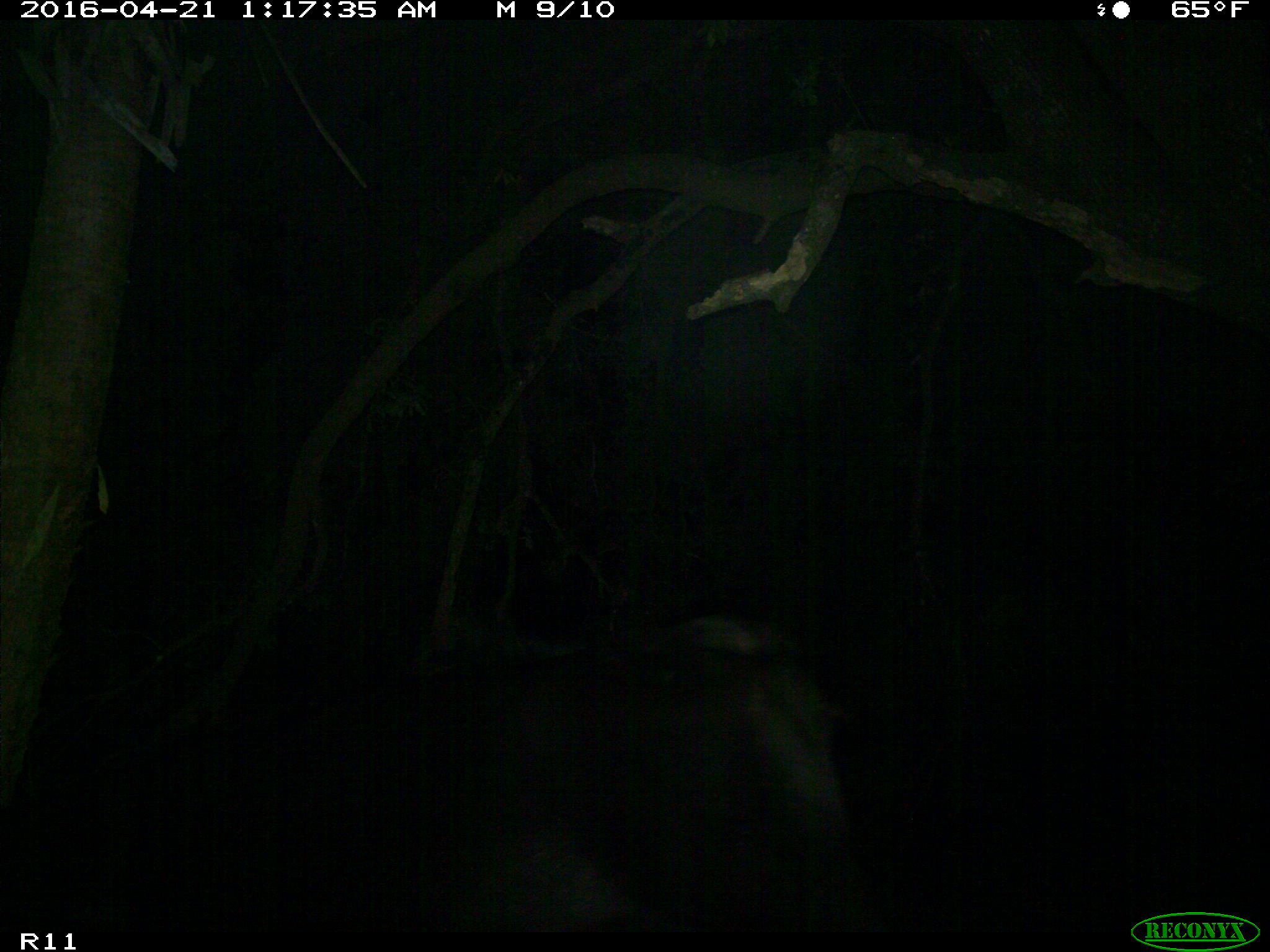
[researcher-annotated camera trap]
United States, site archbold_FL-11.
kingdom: Animalia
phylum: Chordata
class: Mammalia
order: Artiodactyla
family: Bovidae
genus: Bos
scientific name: Bos taurus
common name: domestic cow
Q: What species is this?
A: Bos taurus (domestic cow).